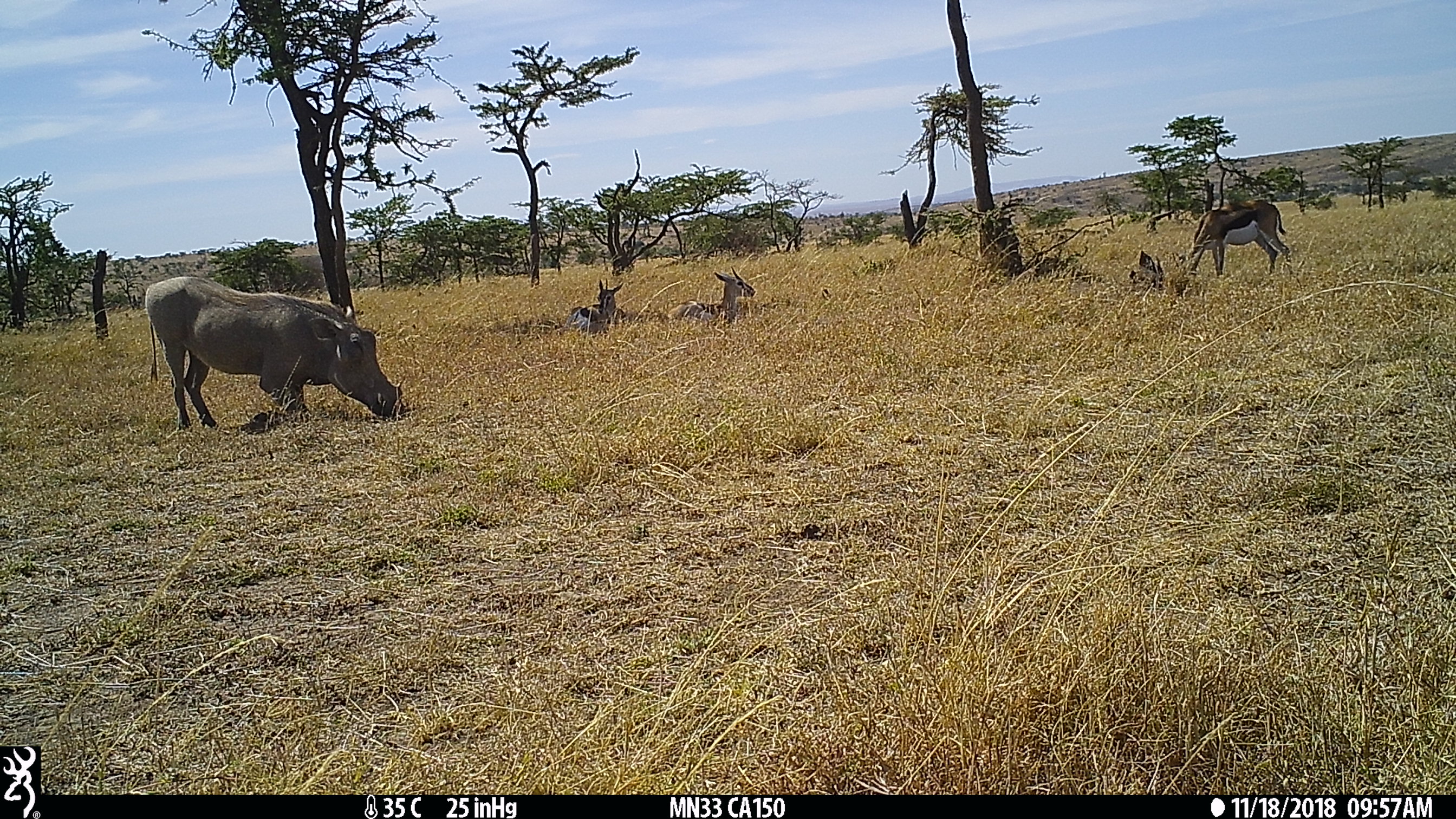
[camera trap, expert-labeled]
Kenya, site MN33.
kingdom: Animalia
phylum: Chordata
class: Mammalia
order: Artiodactyla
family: Bovidae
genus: Eudorcas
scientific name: Eudorcas thomsonii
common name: thomon's gazelle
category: gazelle thomsons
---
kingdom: Animalia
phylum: Chordata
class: Mammalia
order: Artiodactyla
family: Suidae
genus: Phacochoerus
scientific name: Phacochoerus africanus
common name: common warthog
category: warthog